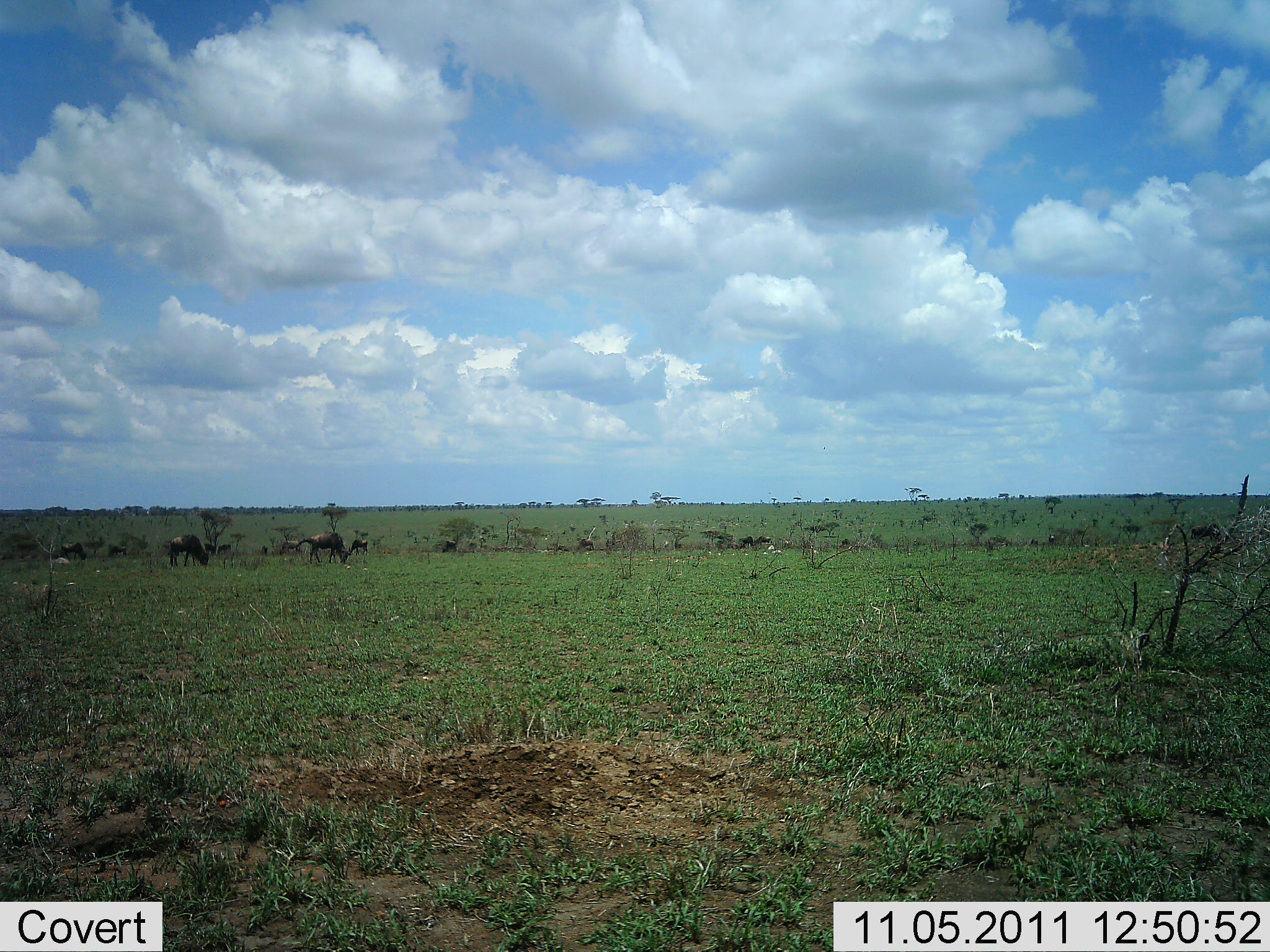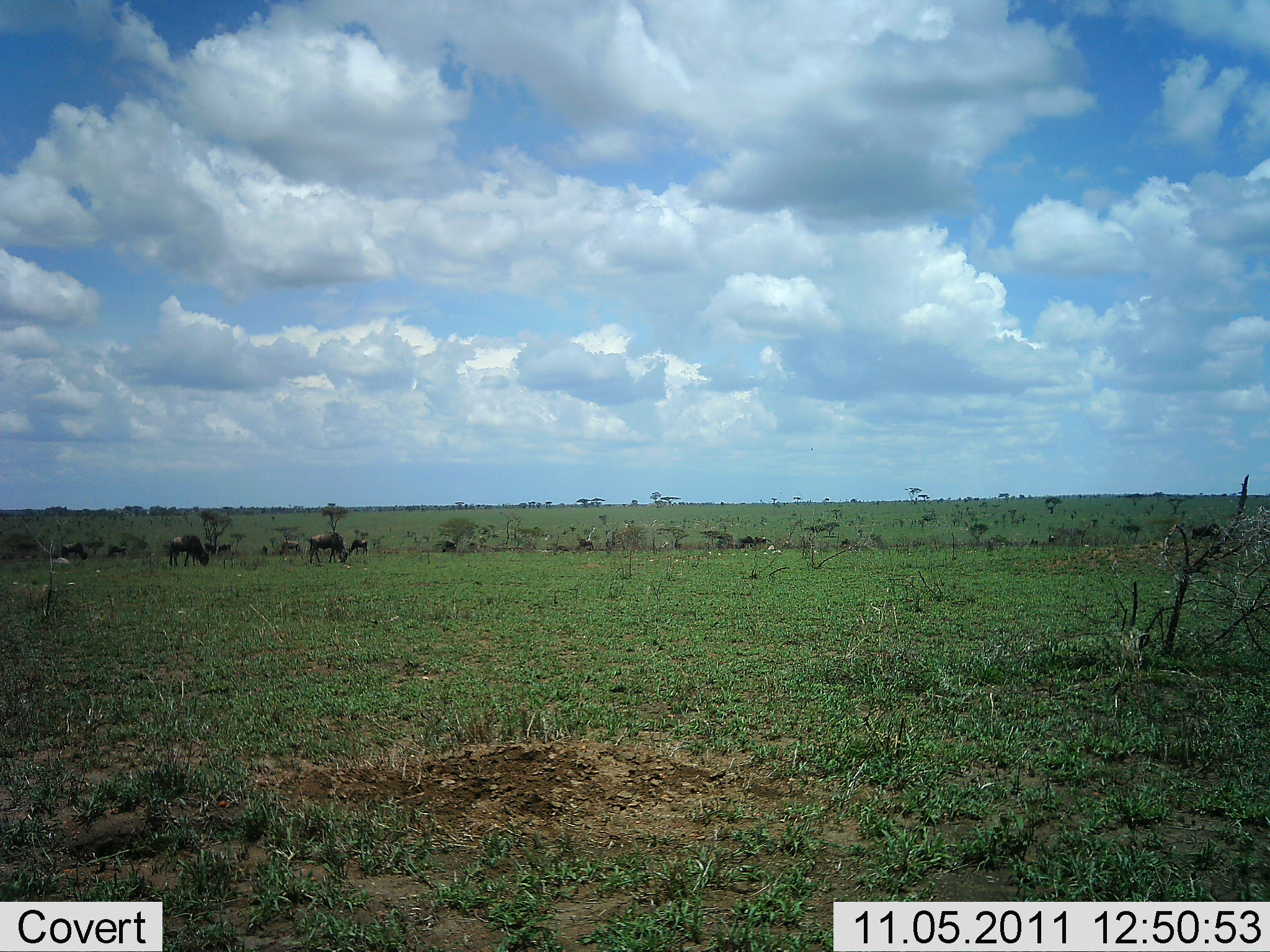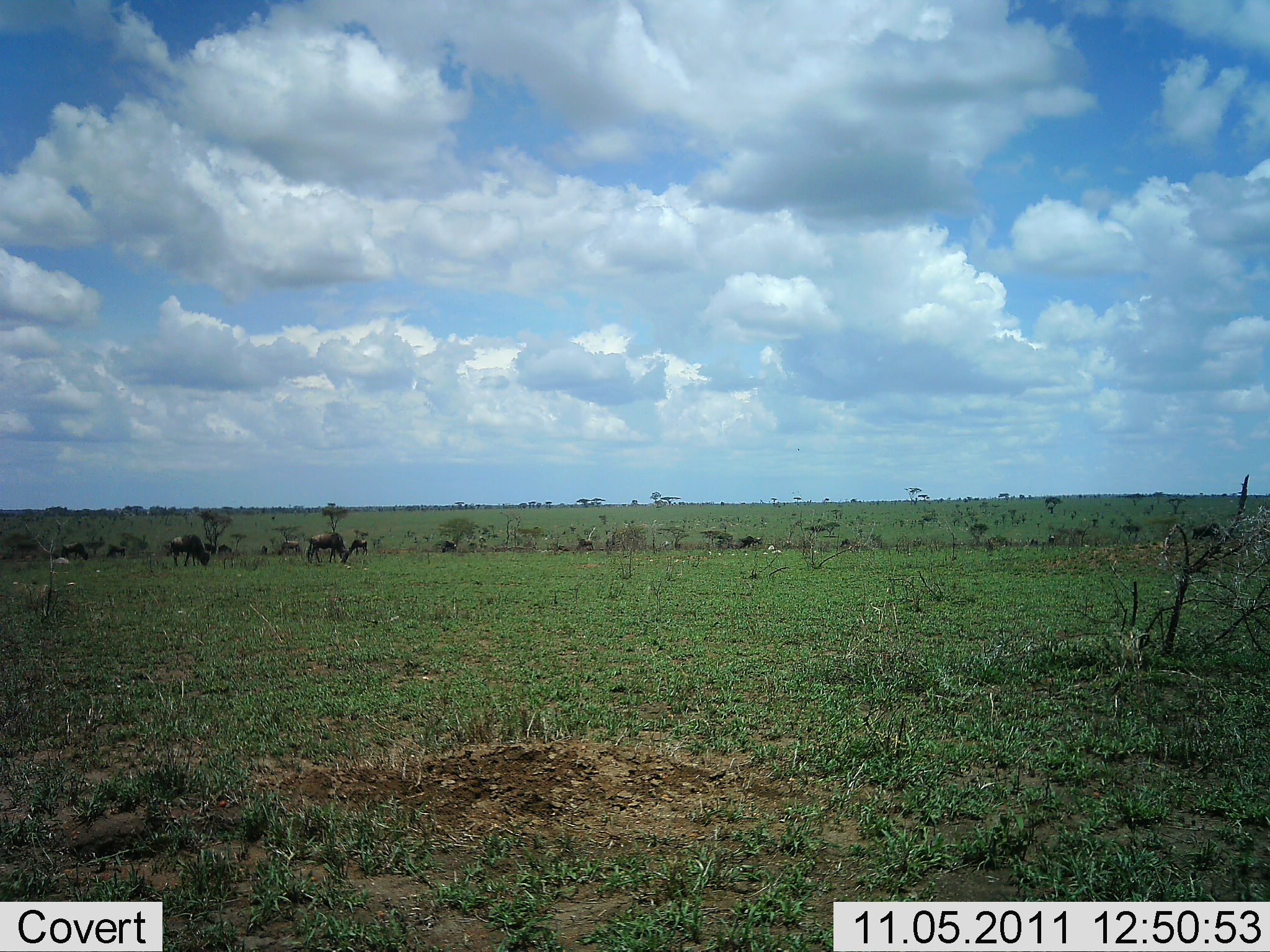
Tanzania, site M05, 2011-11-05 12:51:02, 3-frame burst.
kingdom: Animalia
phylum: Chordata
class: Mammalia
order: Artiodactyla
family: Bovidae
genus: Connochaetes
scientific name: Connochaetes taurinus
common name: blue wildebeest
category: wildebeest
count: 11-50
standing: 62%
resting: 0%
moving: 8%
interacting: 0%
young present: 0%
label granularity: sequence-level